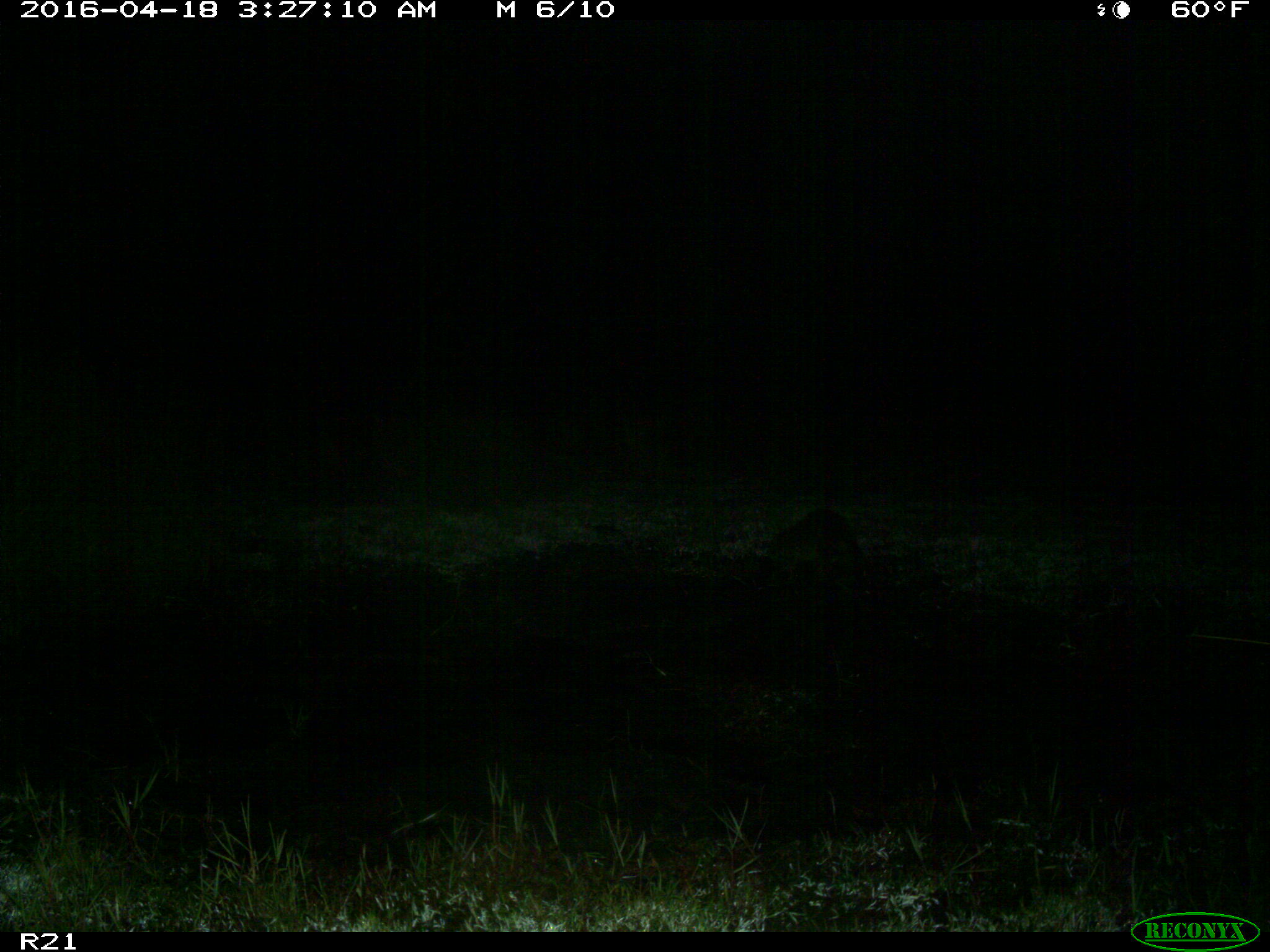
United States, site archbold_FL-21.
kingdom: Animalia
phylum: Chordata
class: Mammalia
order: Carnivora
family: Procyonidae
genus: Procyon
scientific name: Procyon lotor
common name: common raccoon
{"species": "Procyon lotor (common raccoon)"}